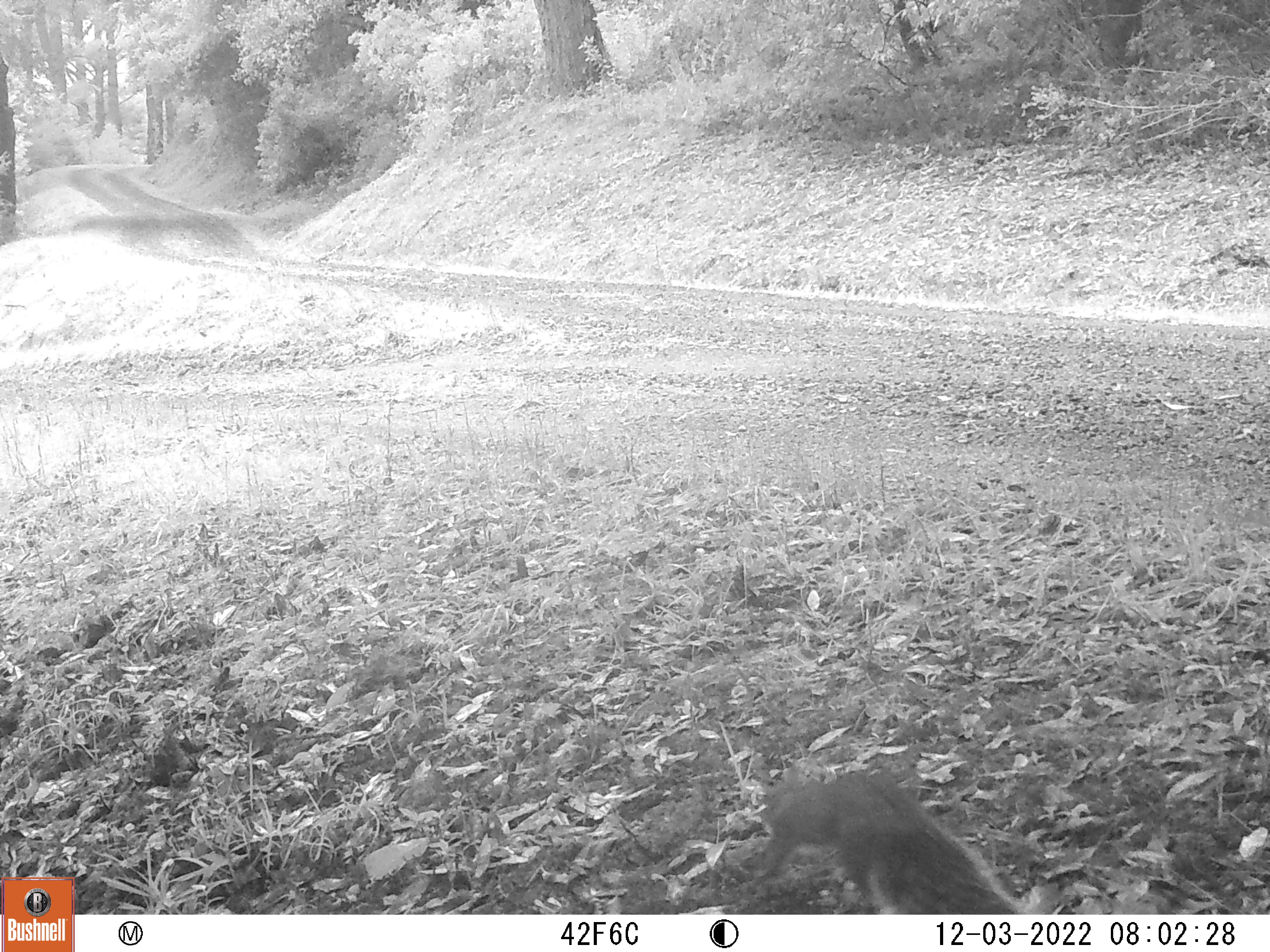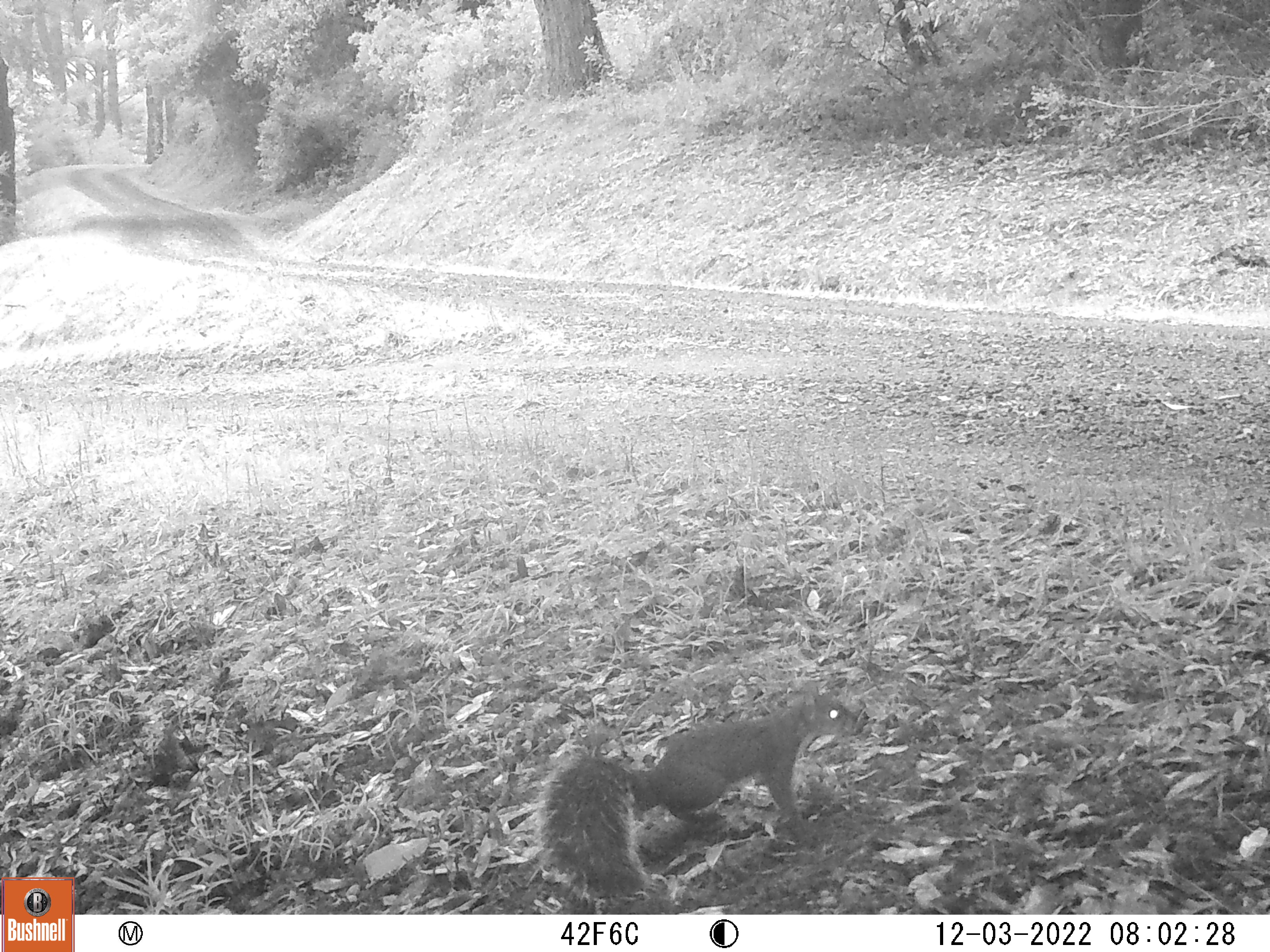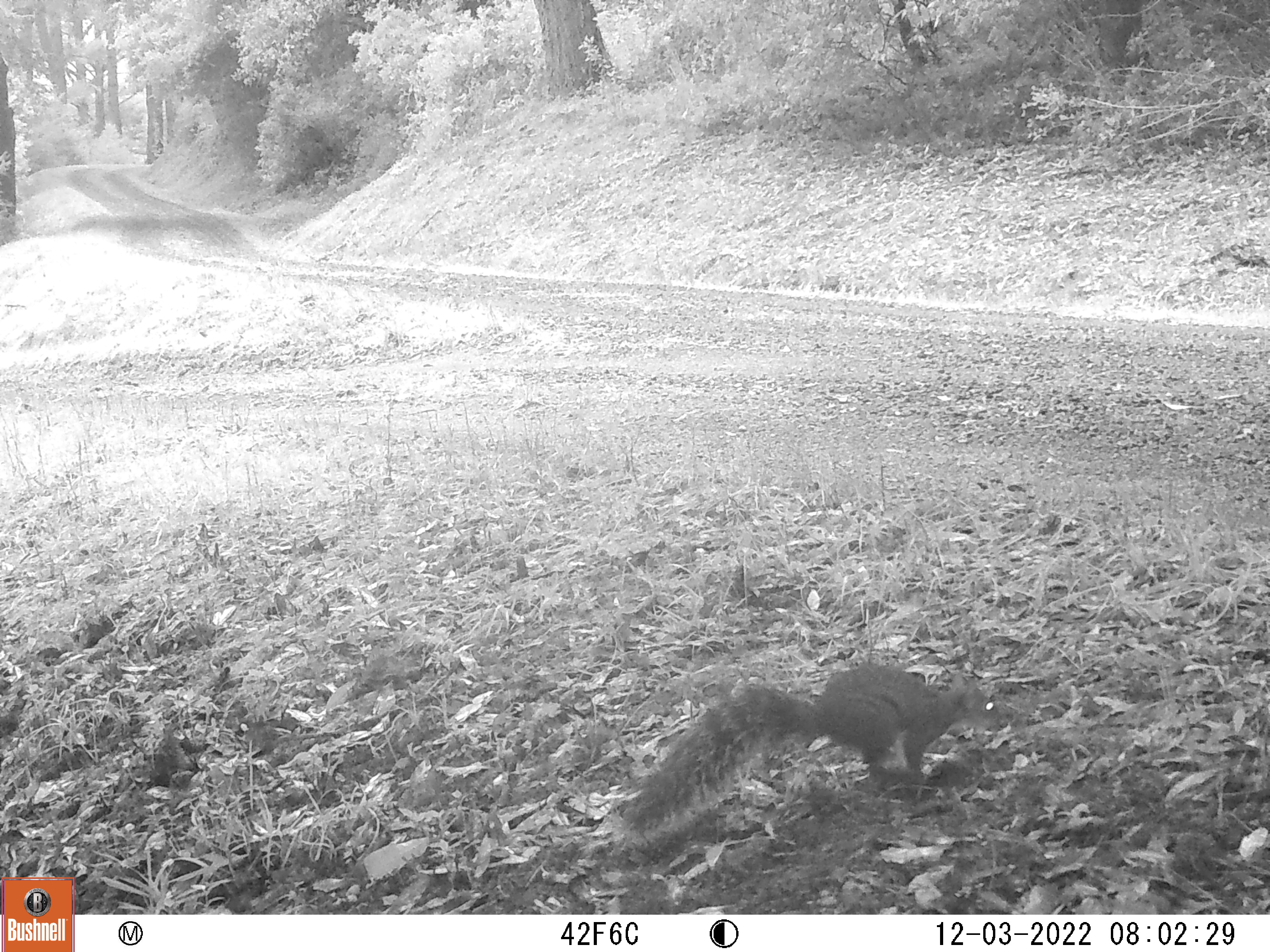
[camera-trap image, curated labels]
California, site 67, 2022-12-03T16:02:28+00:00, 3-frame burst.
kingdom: Animalia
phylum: Chordata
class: Mammalia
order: Rodentia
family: Sciuridae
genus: Sciurus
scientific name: Sciurus griseus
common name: western gray squirrel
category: western grey squirrel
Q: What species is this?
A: Western grey squirrel (western gray squirrel) (Sciurus griseus).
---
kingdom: Animalia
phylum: Chordata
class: Mammalia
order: Rodentia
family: Sciuridae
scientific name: Sciuridae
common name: squirrel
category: unknown squirrel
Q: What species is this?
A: Unknown squirrel (squirrel) (Sciuridae).